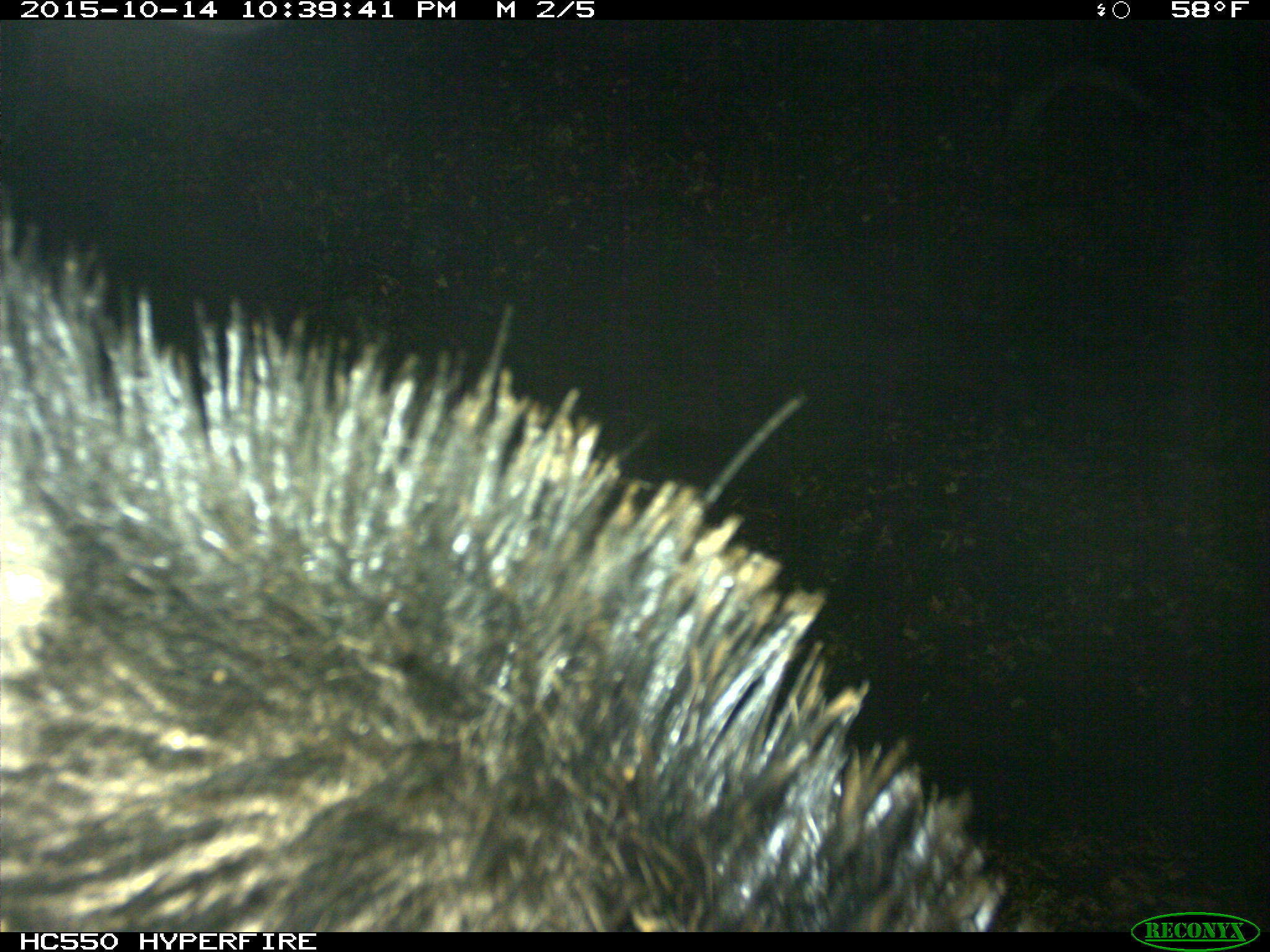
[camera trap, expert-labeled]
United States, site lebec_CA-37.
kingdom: Animalia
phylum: Chordata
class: Mammalia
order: Artiodactyla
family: Suidae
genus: Sus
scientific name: Sus scrofa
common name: wild boar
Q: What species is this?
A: Sus scrofa (wild boar).